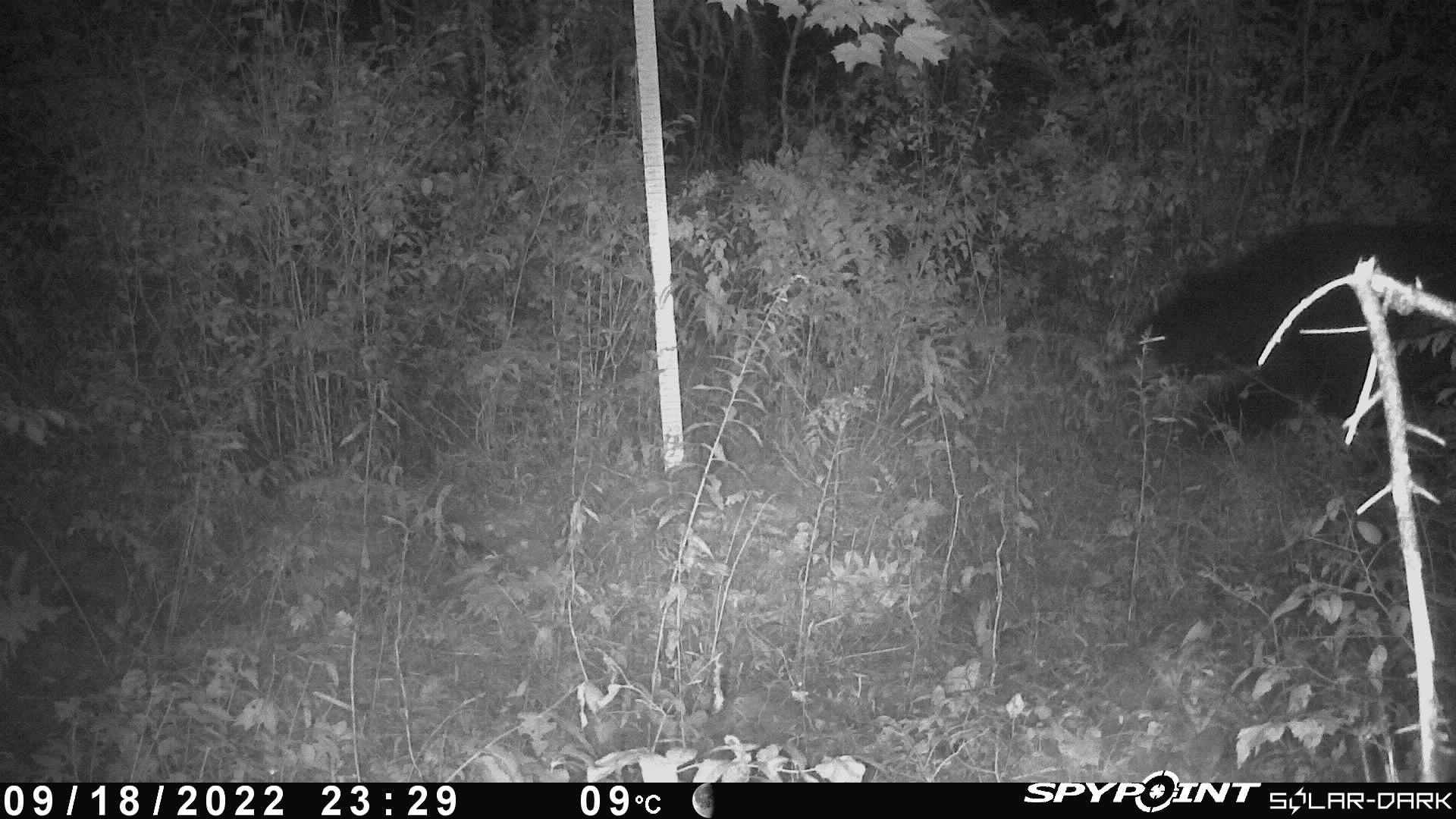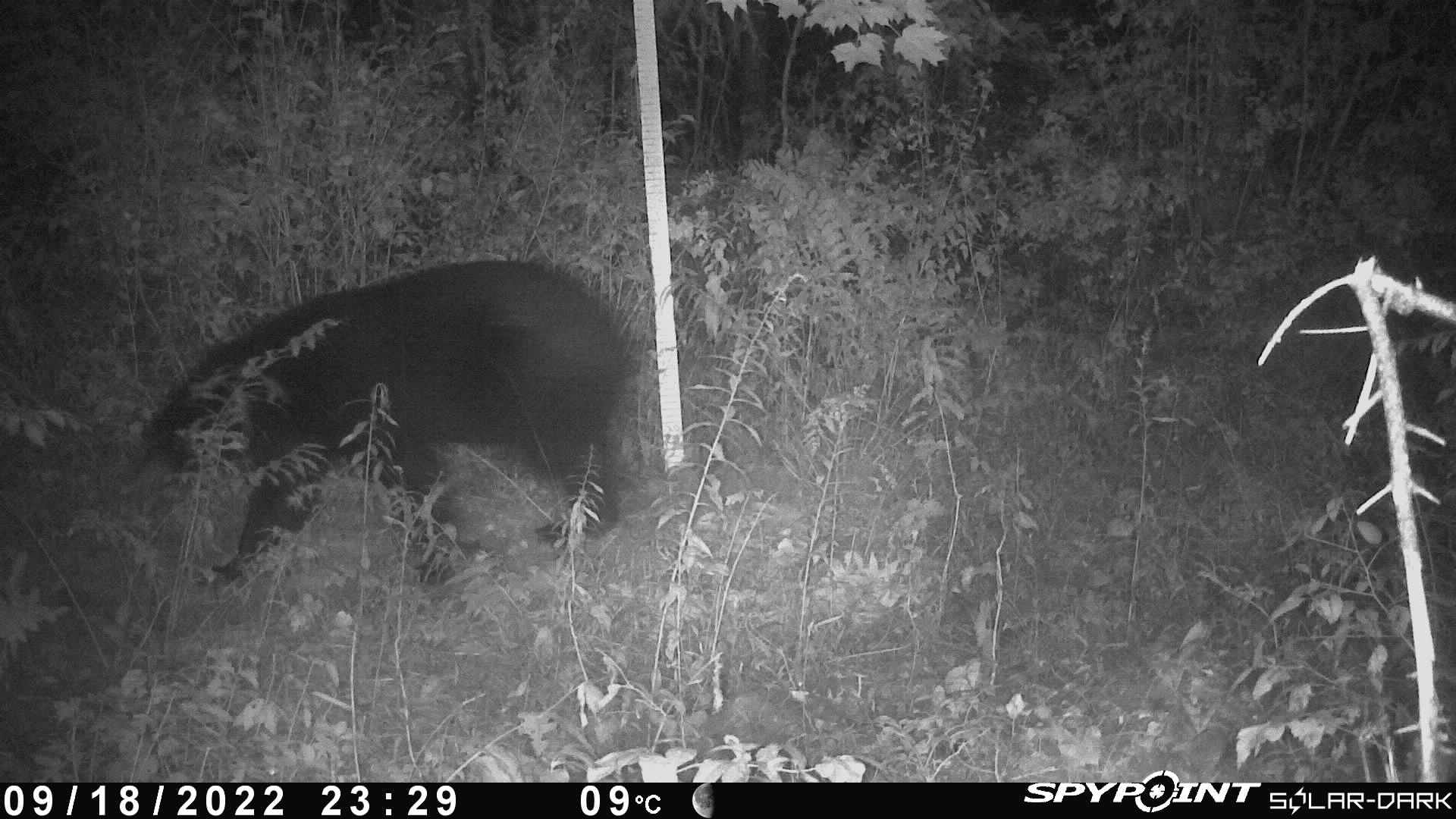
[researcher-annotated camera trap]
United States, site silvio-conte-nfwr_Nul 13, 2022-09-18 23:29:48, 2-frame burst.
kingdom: Animalia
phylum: Chordata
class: Mammalia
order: Carnivora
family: Ursidae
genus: Ursus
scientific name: Ursus americanus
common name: black bear